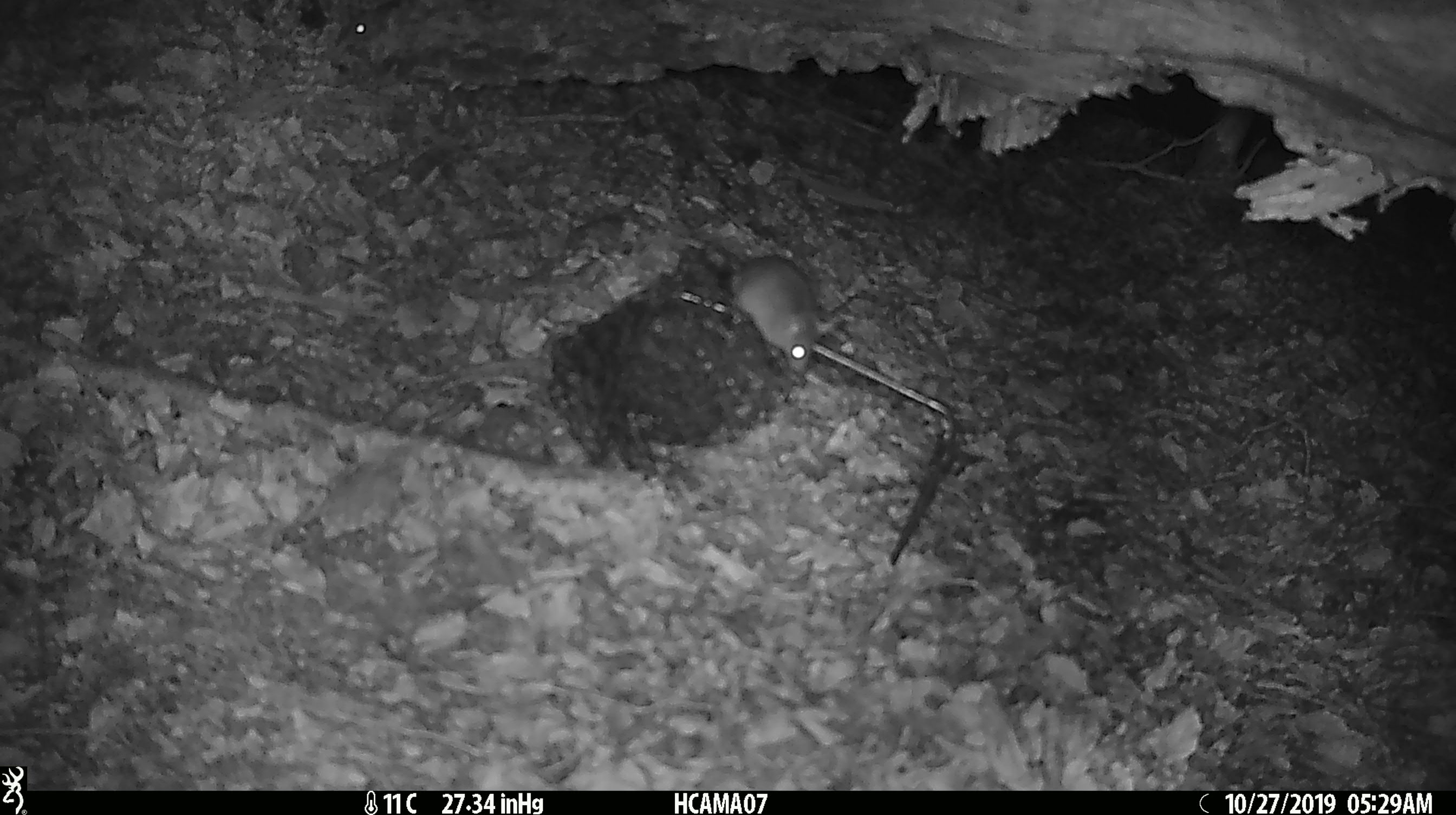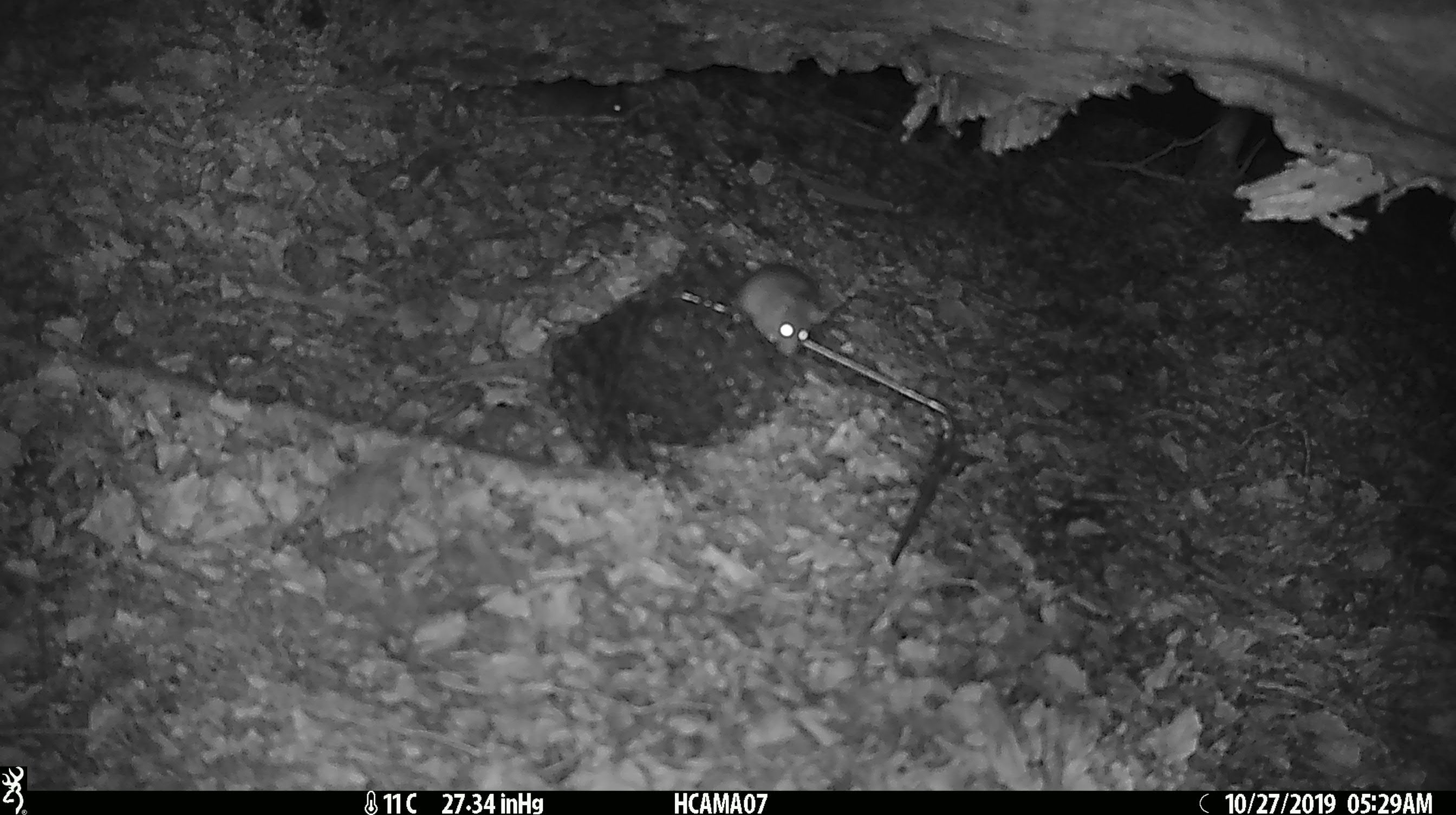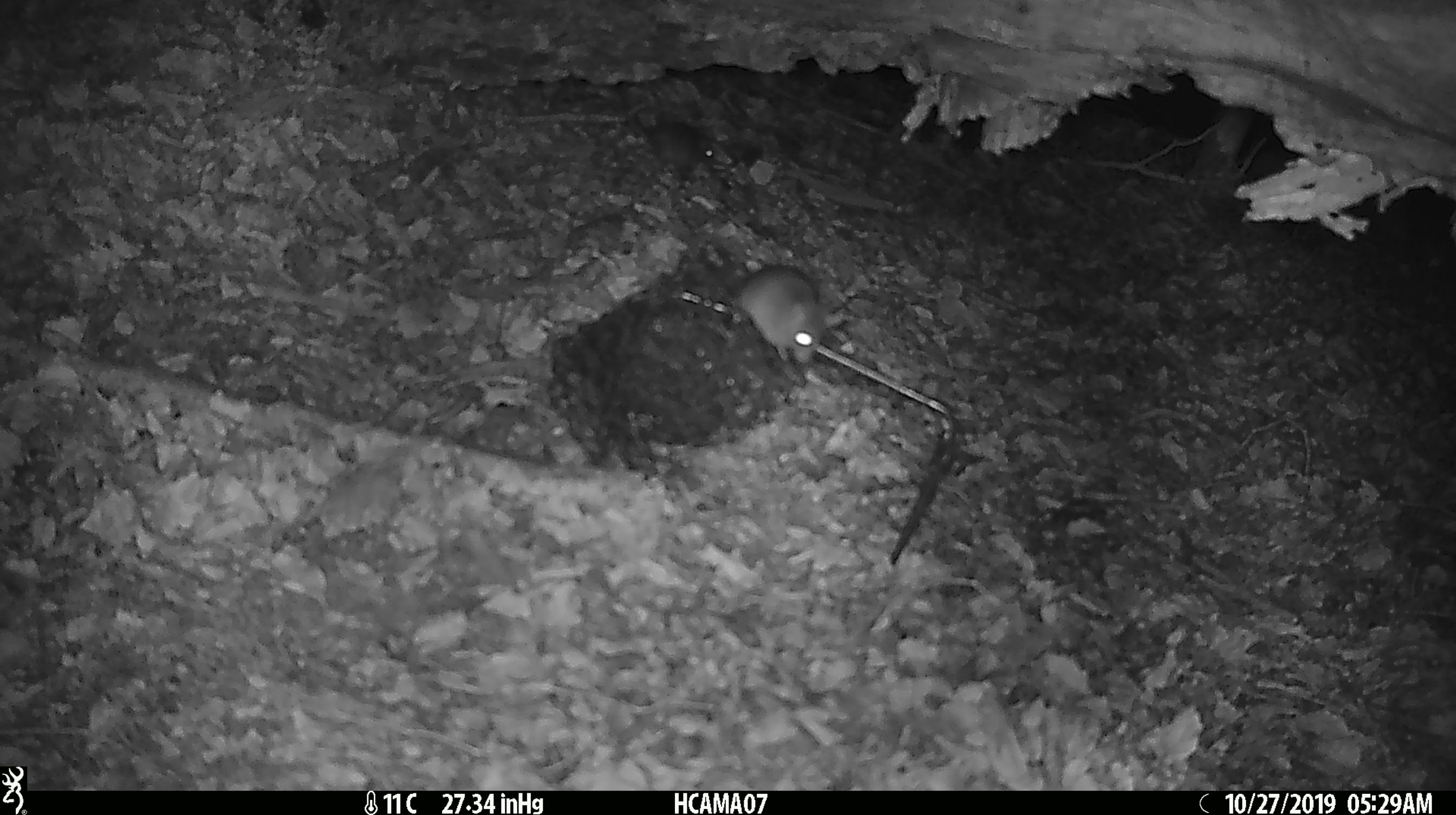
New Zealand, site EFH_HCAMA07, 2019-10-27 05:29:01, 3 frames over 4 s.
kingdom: Animalia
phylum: Chordata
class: Mammalia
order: Rodentia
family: Muridae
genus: Mus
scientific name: Mus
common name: mouse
Mouse (Mus).